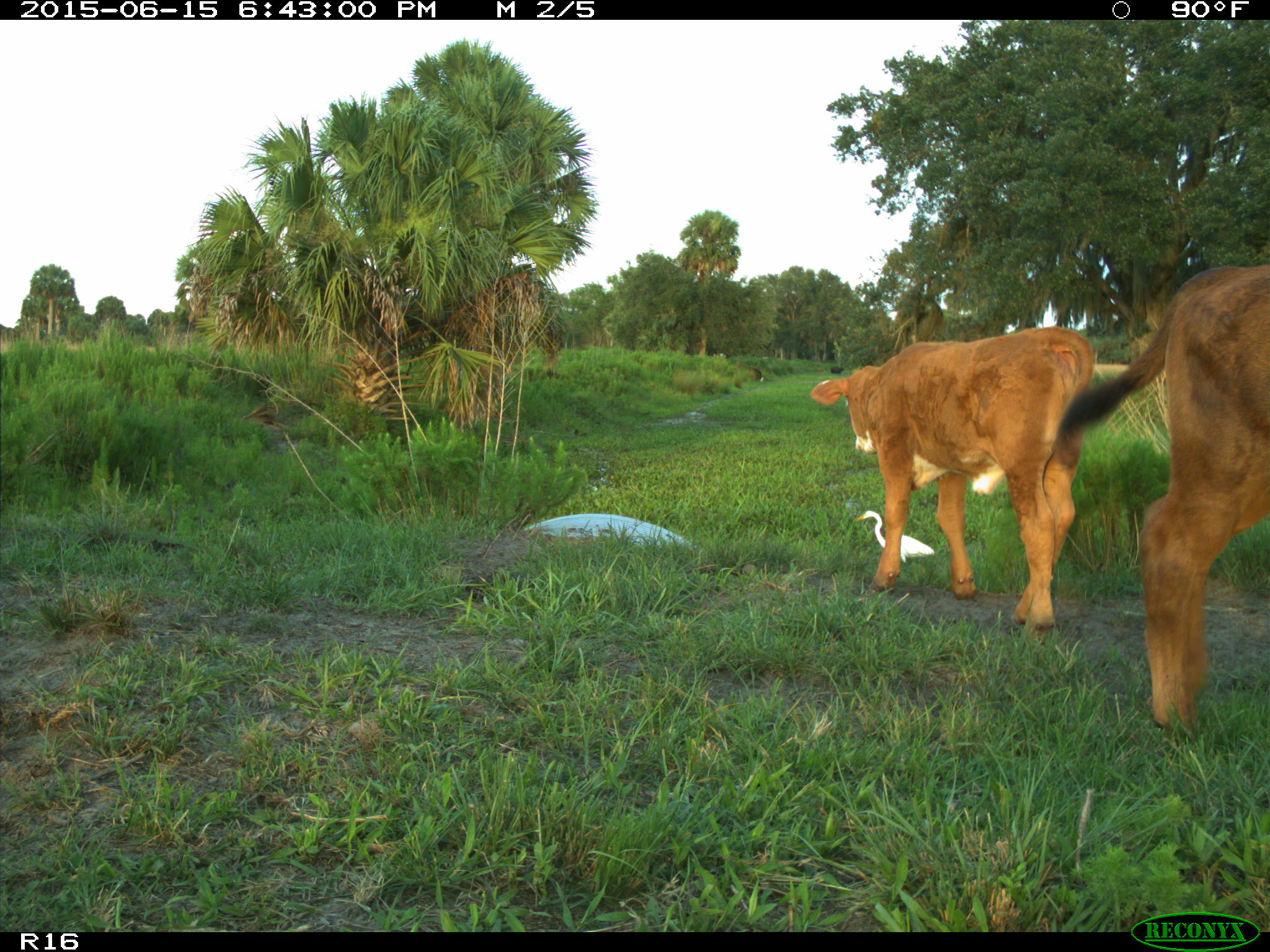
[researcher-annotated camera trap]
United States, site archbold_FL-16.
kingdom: Animalia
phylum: Chordata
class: Mammalia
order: Artiodactyla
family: Bovidae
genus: Bos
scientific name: Bos taurus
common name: domestic cow